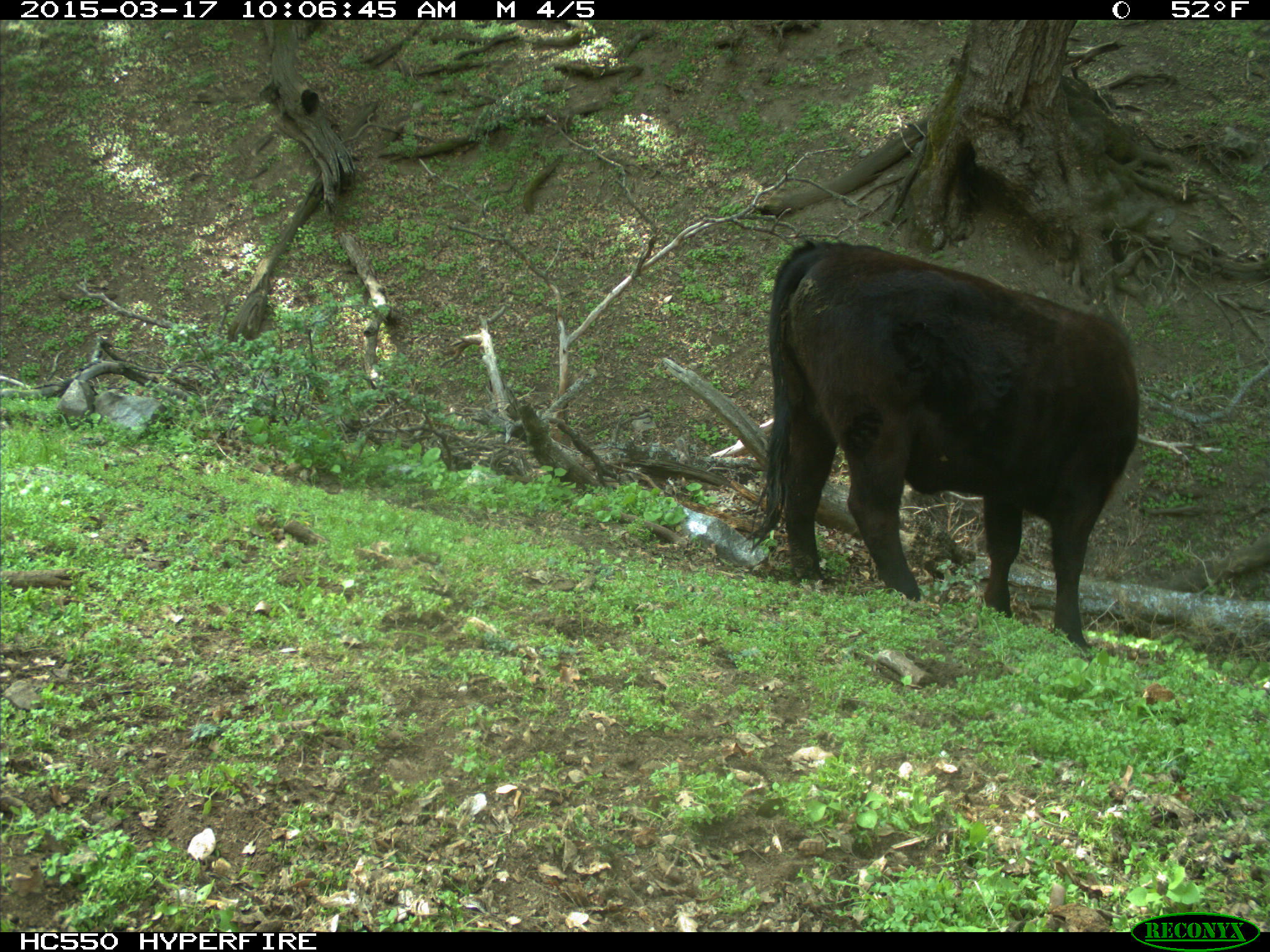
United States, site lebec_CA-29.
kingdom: Animalia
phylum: Chordata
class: Mammalia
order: Artiodactyla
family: Bovidae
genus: Bos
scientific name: Bos taurus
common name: domestic cow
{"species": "Bos taurus (domestic cow)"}